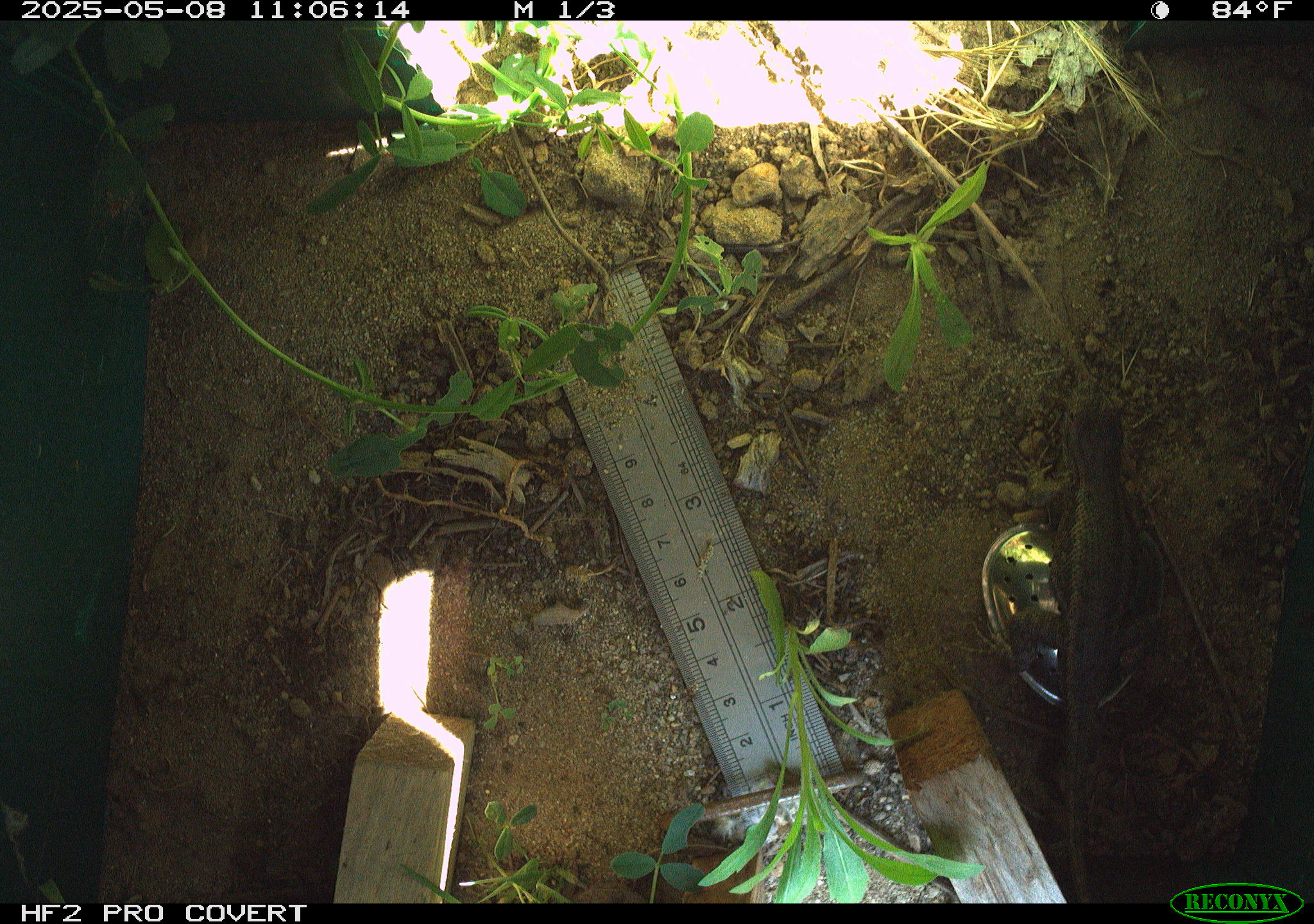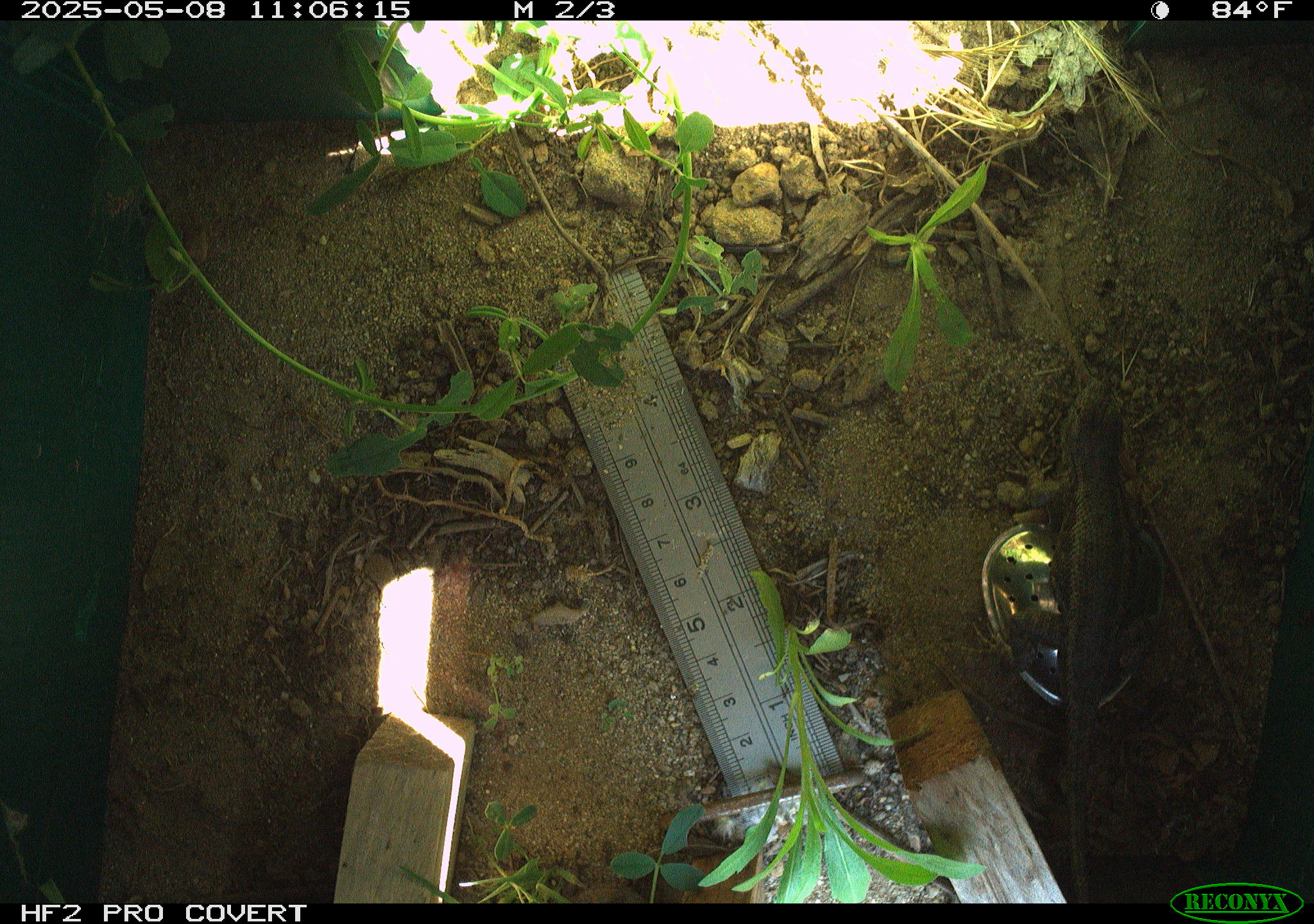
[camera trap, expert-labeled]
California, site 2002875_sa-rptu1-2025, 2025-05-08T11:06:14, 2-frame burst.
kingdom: Animalia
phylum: Chordata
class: Reptilia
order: Squamata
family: Phrynosomatidae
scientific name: Phrynosomatidae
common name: north american spiny lizards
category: sceloporus/uta species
Sceloporus/uta species (north american spiny lizards) (Phrynosomatidae).